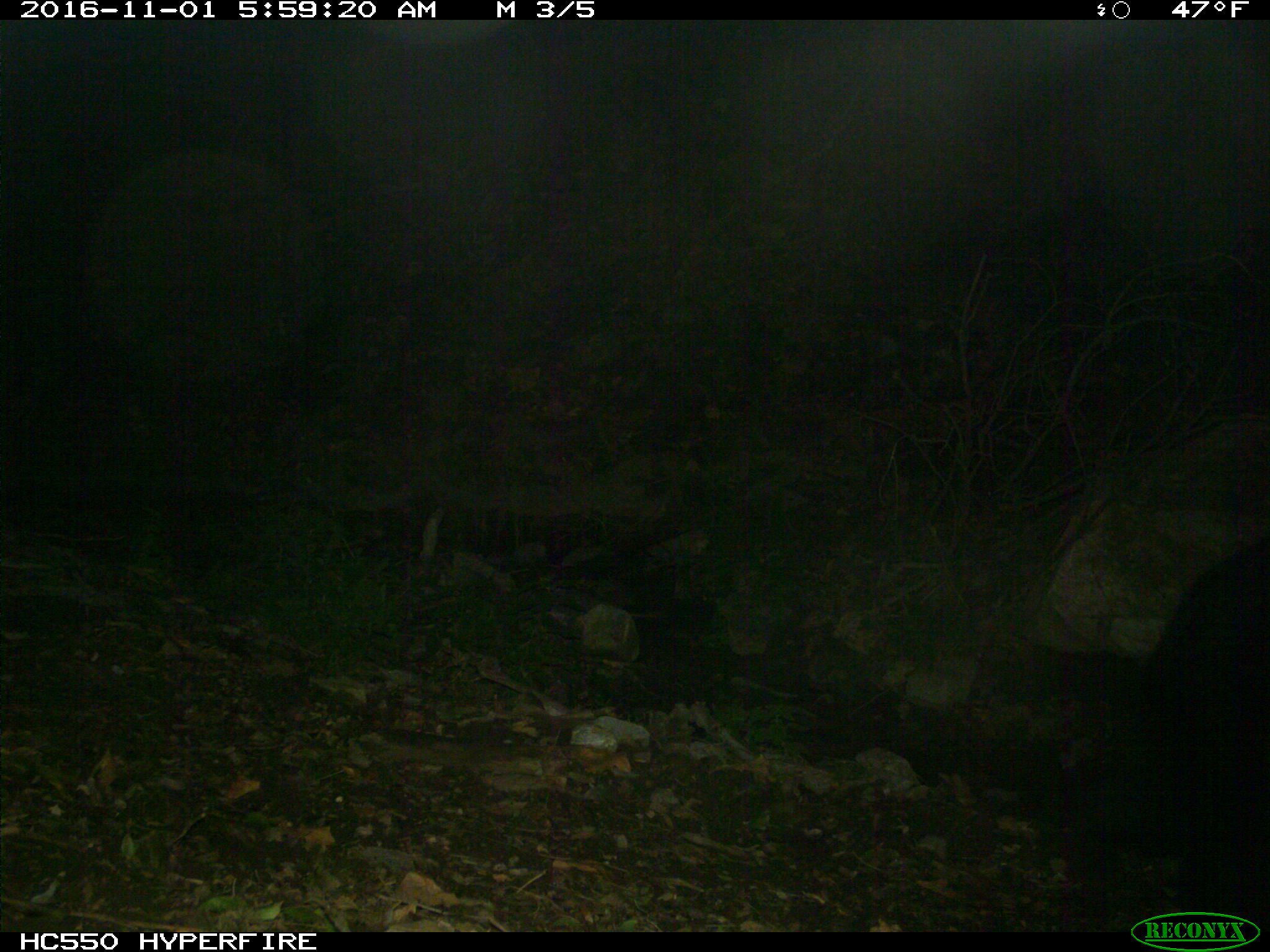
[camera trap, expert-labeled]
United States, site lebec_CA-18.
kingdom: Animalia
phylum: Chordata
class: Mammalia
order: Carnivora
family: Ursidae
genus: Ursus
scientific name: Ursus americanus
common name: american black bear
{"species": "Ursus americanus (american black bear)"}